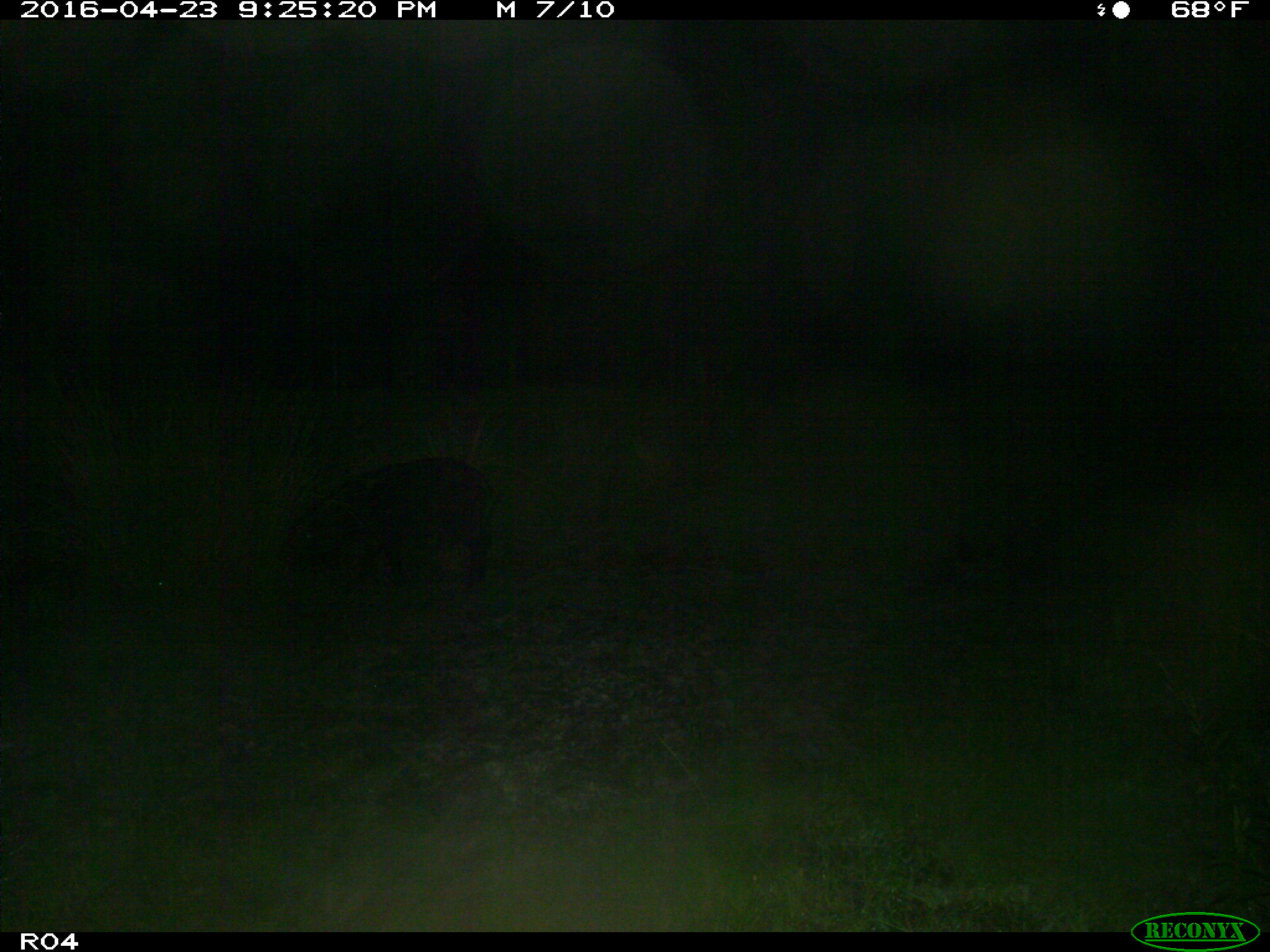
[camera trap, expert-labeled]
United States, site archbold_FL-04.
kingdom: Animalia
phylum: Chordata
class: Mammalia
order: Artiodactyla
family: Suidae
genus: Sus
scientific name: Sus scrofa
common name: wild boar